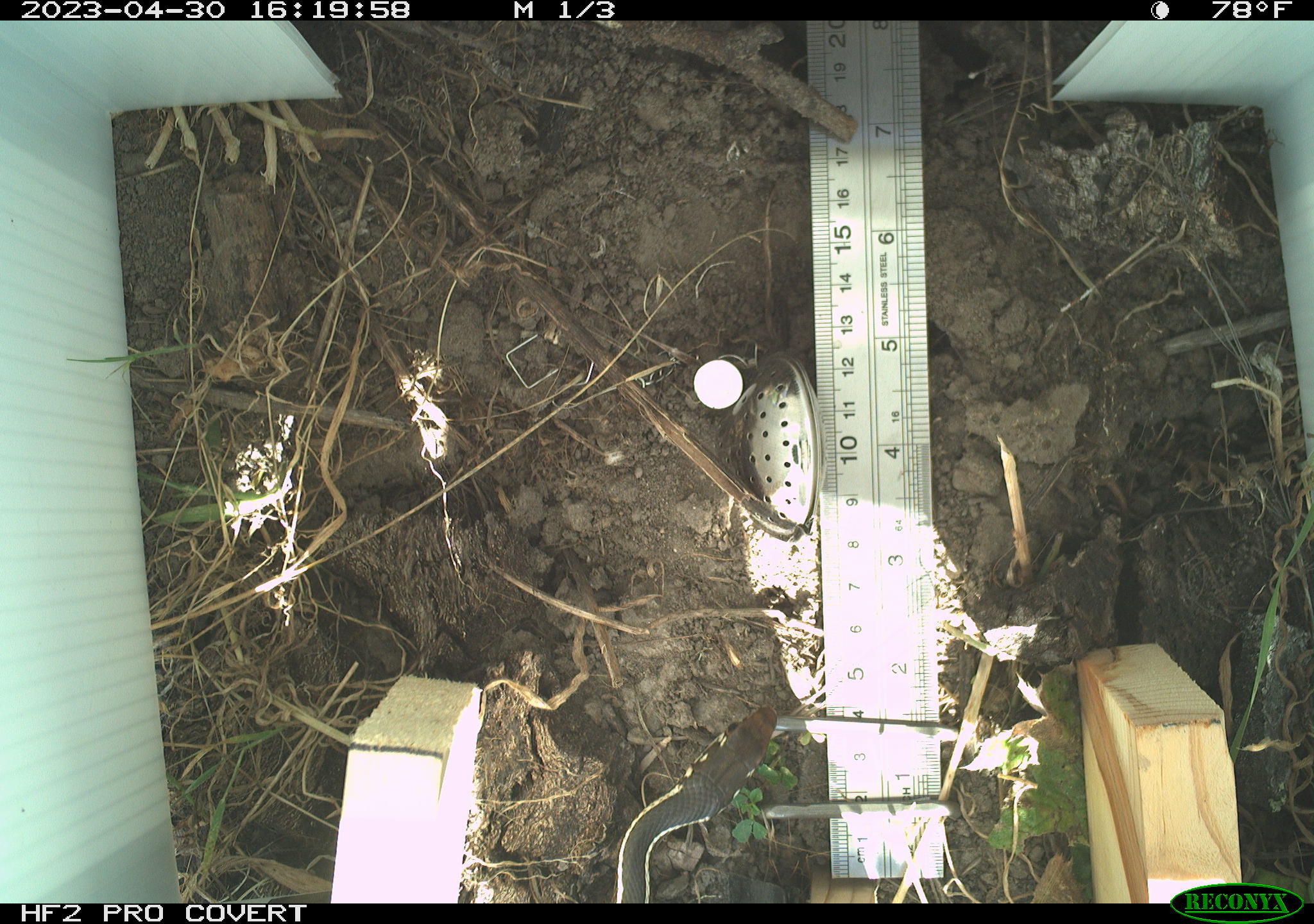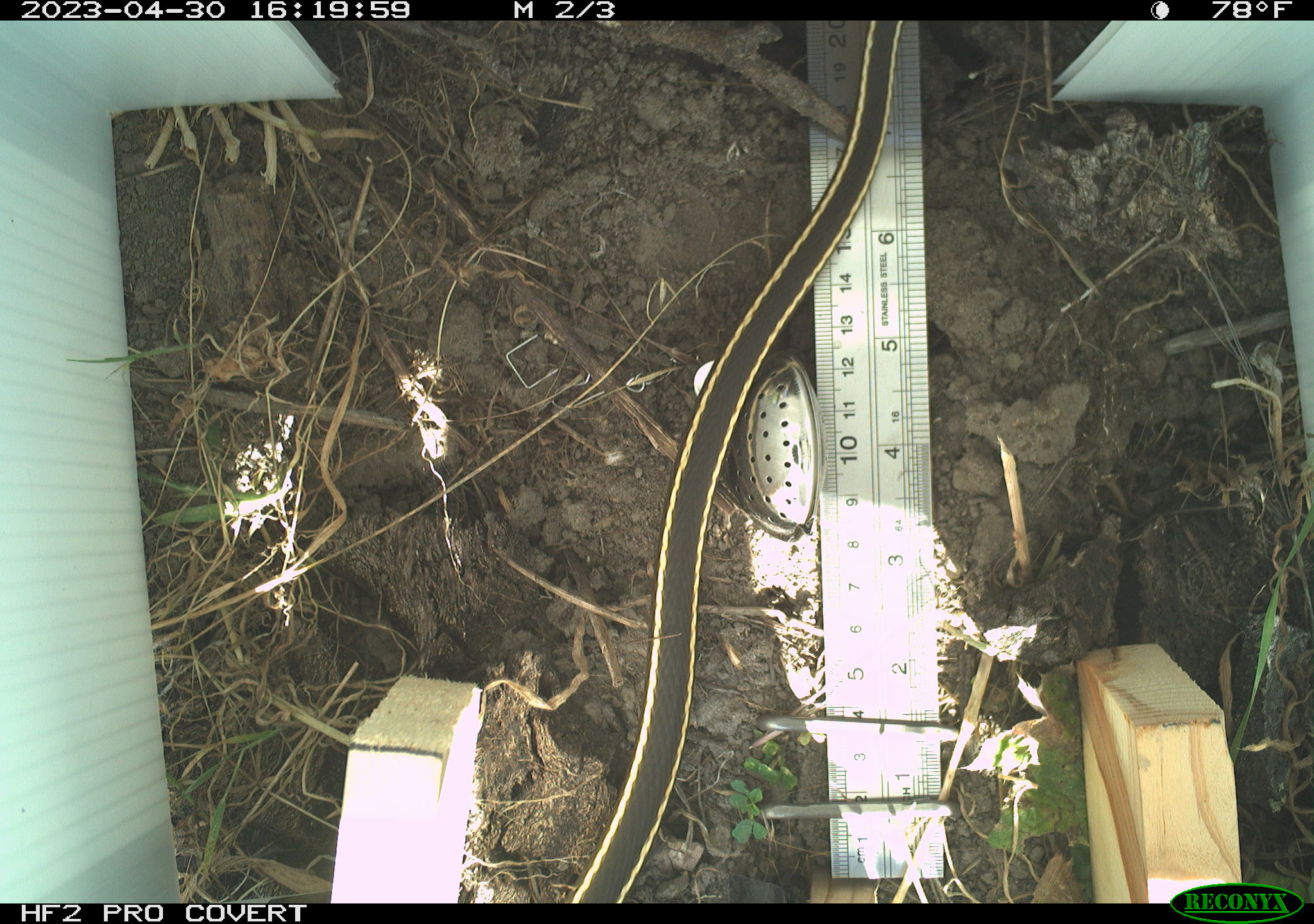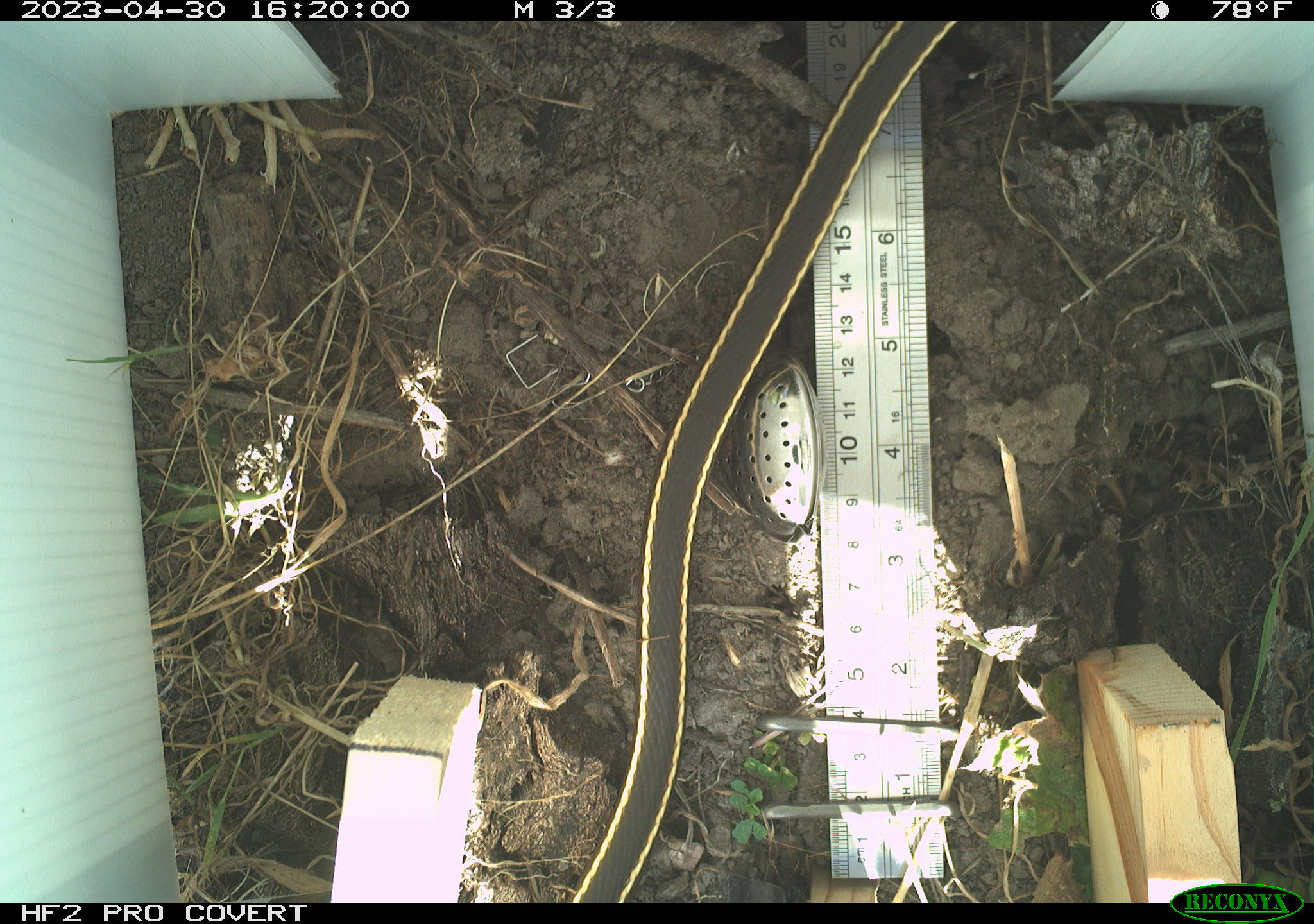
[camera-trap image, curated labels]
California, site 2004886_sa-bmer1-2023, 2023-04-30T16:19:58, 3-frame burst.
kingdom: Animalia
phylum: Chordata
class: Reptilia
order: Squamata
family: Colubridae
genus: Masticophis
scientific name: Masticophis lateralis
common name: striped racer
Striped racer (Masticophis lateralis).